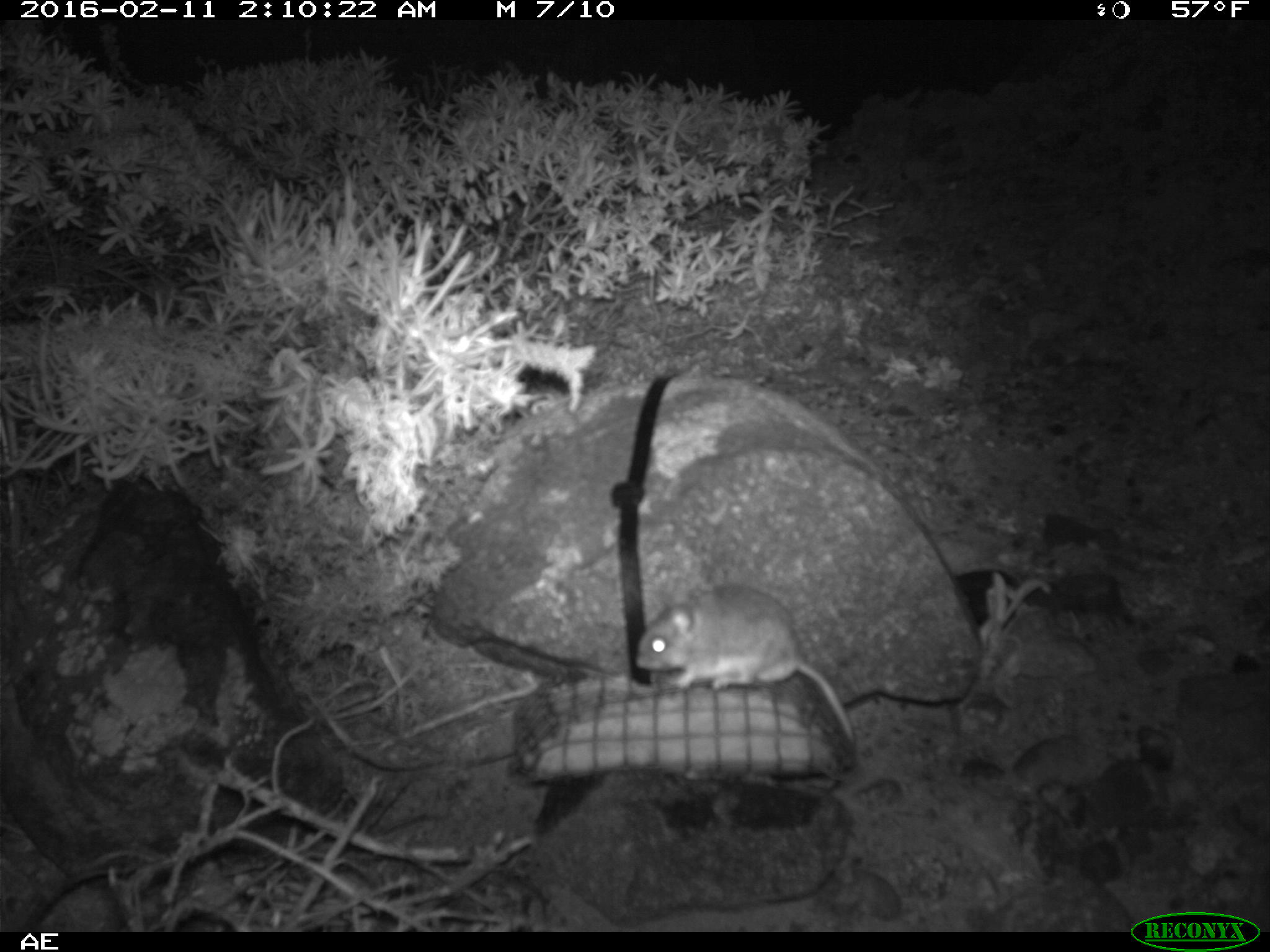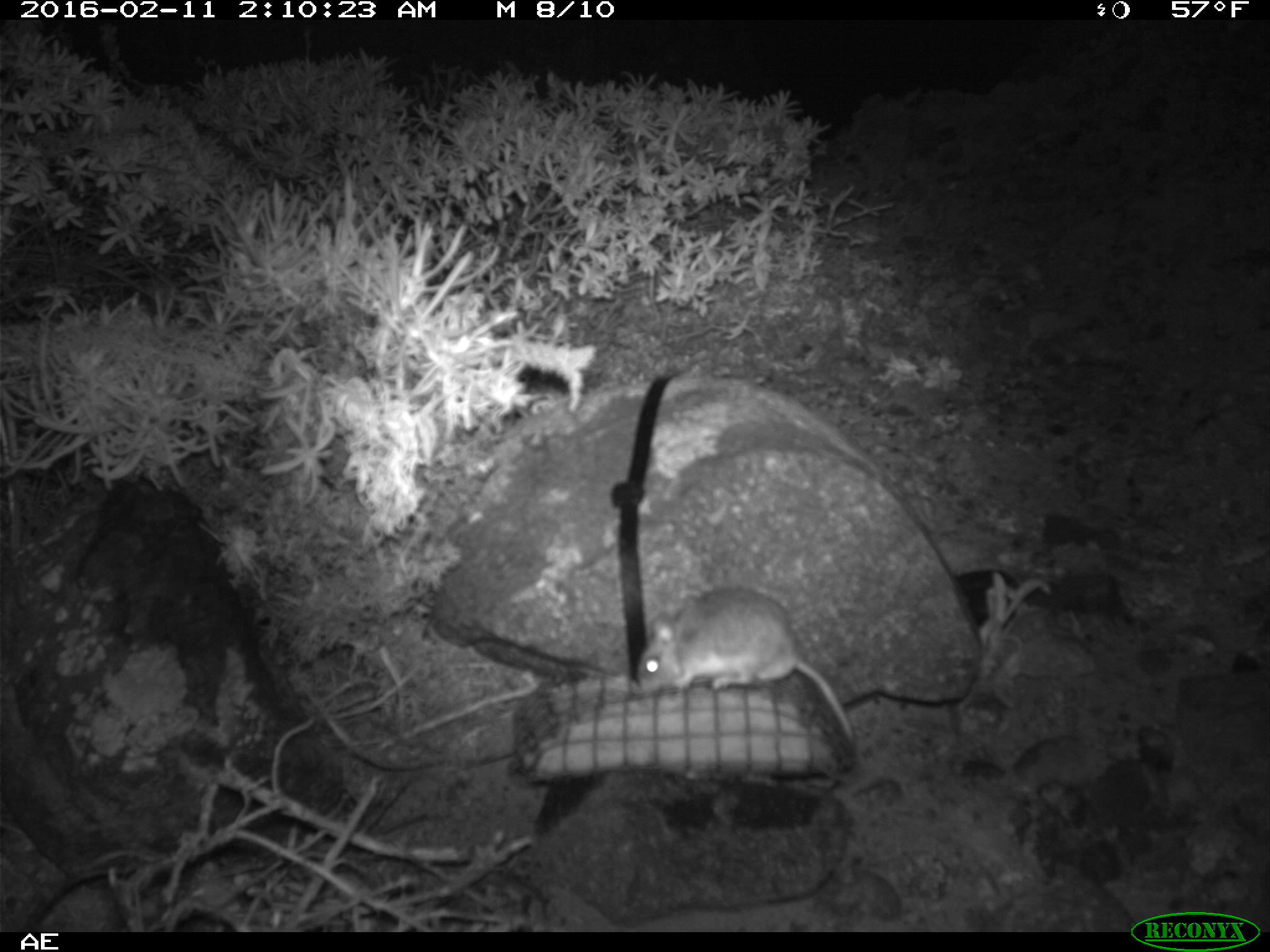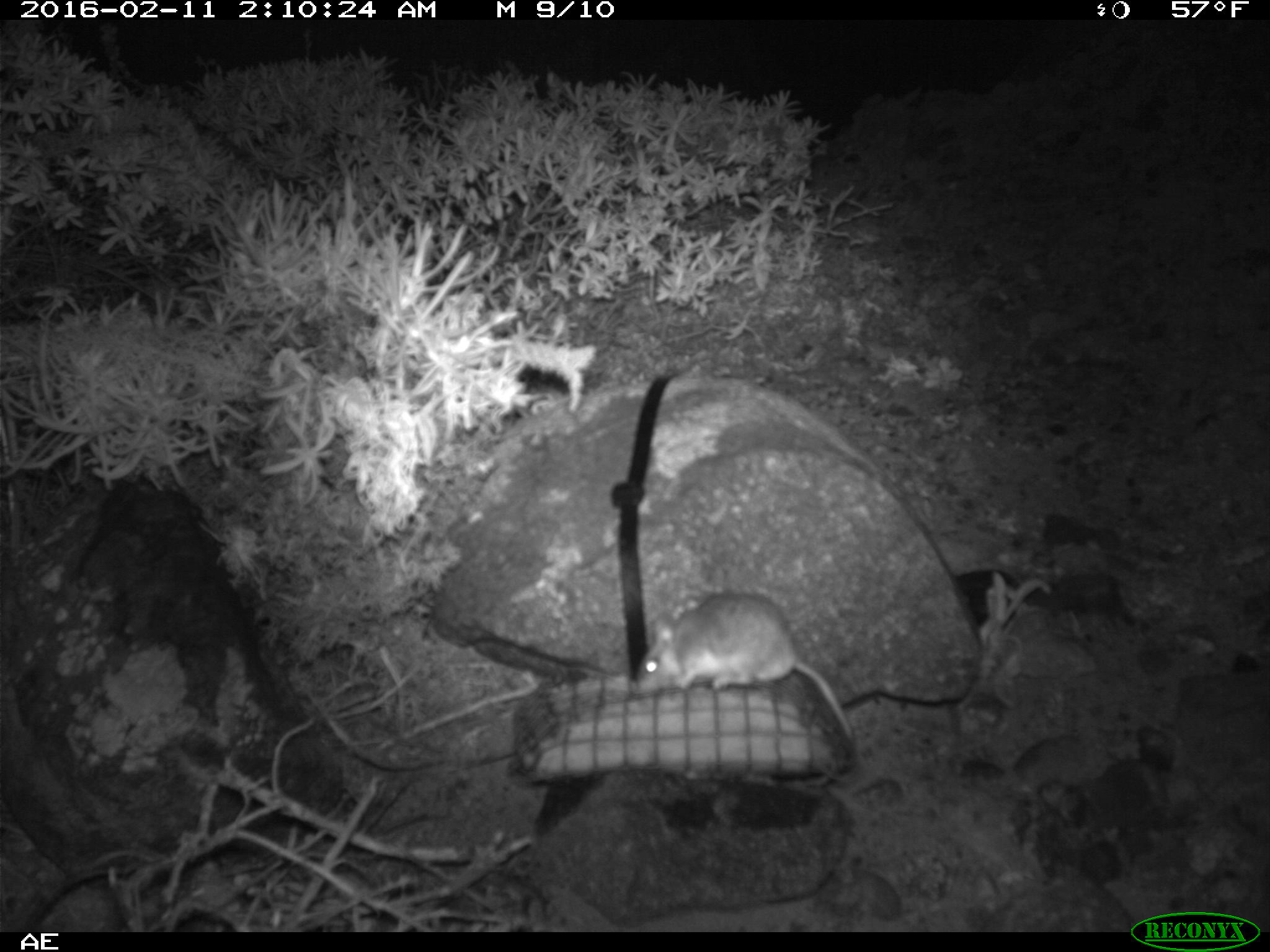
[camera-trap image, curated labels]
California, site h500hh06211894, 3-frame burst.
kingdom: Animalia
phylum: Chordata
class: Mammalia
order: Rodentia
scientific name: Rodentia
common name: rodent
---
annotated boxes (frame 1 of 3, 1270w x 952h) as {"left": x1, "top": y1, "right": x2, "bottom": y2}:
rodent: {"left": 634, "top": 584, "right": 856, "bottom": 743}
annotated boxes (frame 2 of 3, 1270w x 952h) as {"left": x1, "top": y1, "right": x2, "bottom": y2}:
rodent: {"left": 638, "top": 586, "right": 854, "bottom": 740}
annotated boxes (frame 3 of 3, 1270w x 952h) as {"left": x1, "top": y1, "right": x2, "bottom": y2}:
rodent: {"left": 634, "top": 593, "right": 854, "bottom": 744}